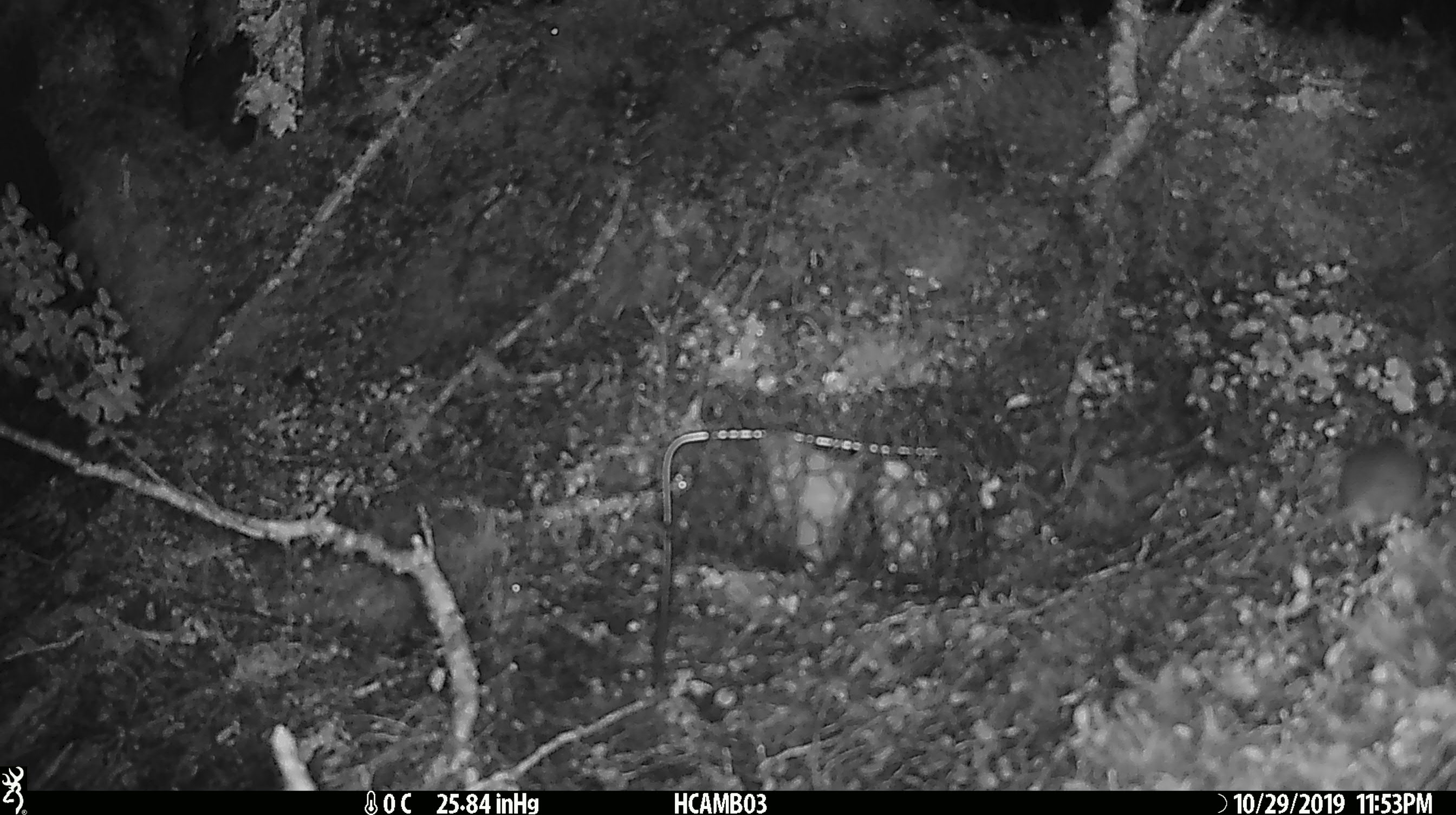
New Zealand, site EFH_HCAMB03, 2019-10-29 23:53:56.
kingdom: Animalia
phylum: Chordata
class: Mammalia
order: Rodentia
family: Muridae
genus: Mus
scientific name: Mus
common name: mouse